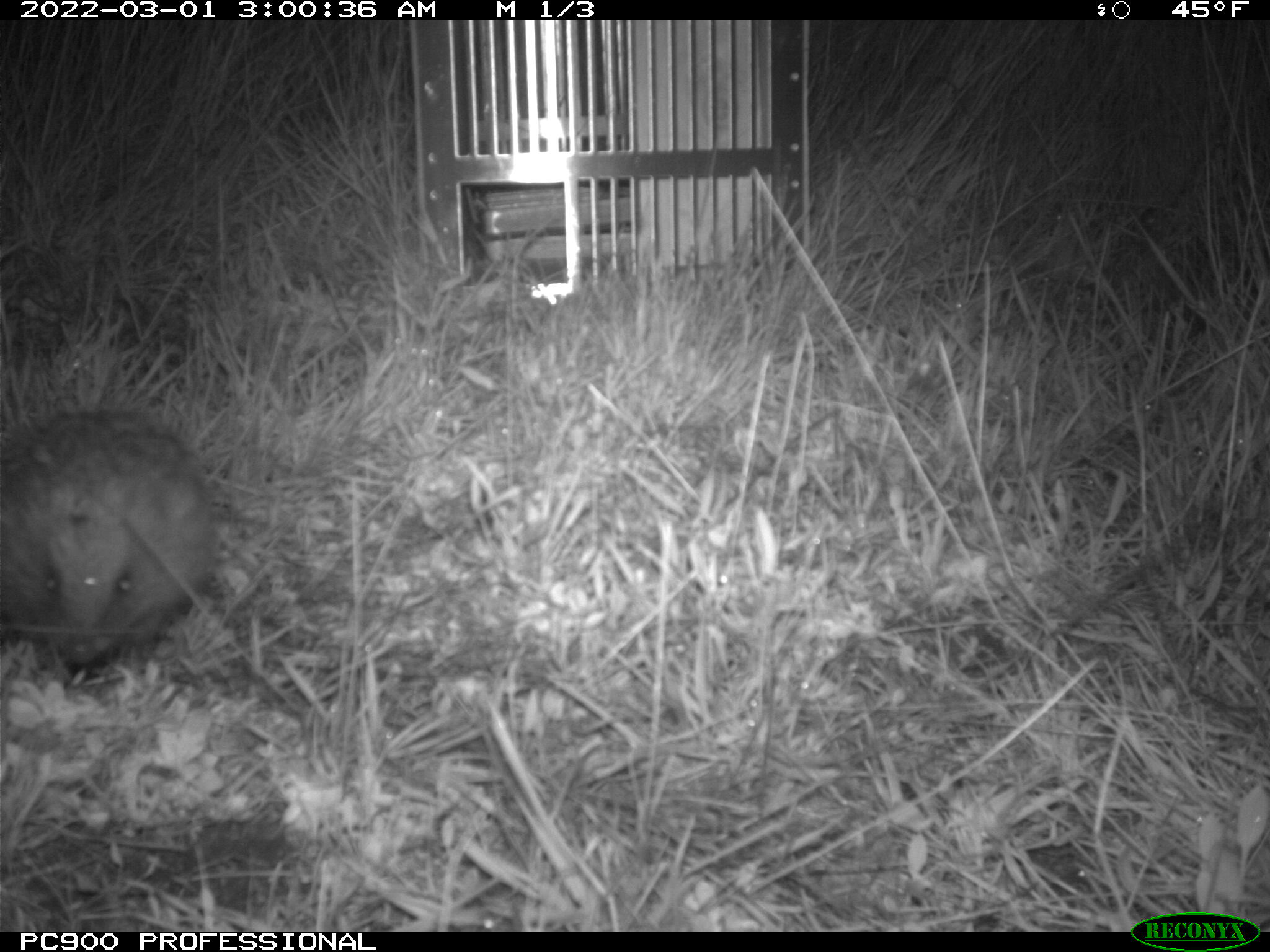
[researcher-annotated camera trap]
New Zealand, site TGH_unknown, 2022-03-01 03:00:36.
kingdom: Animalia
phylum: Chordata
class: Mammalia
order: Eulipotyphla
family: Erinaceidae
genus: Erinaceus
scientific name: Erinaceus europaeus europaeus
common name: european hedgehog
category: hedgehog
Hedgehog (european hedgehog) (Erinaceus europaeus europaeus).